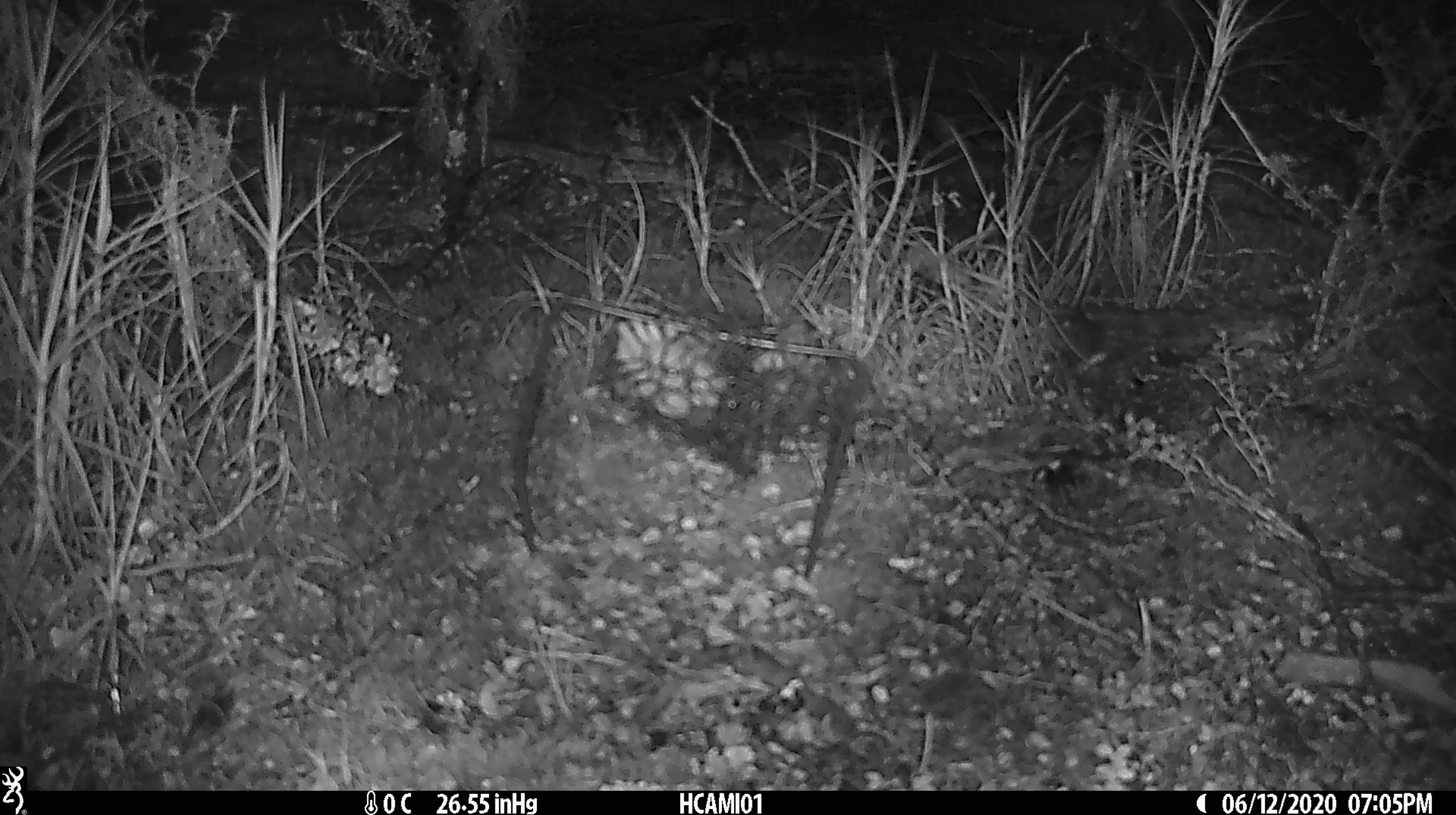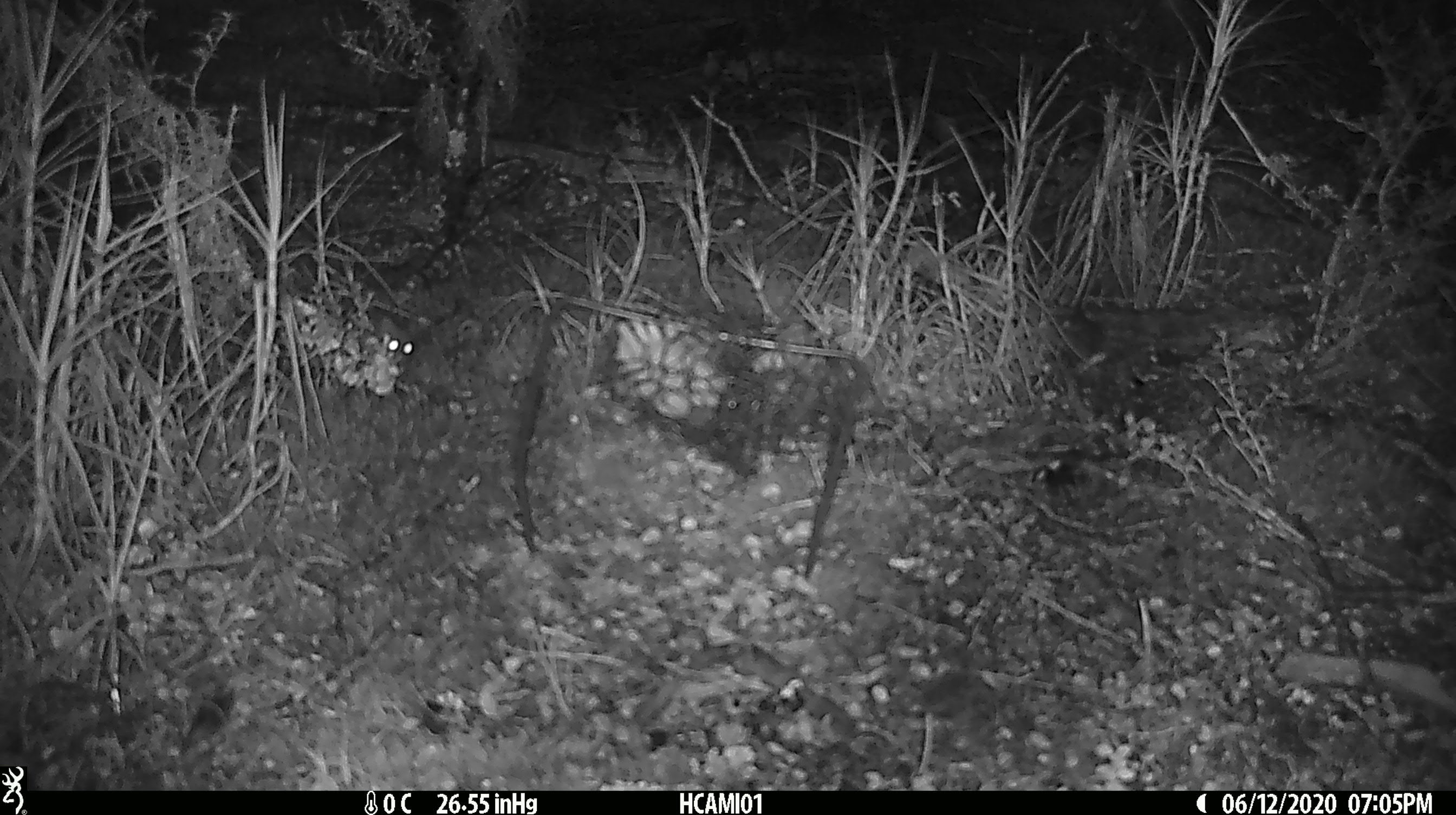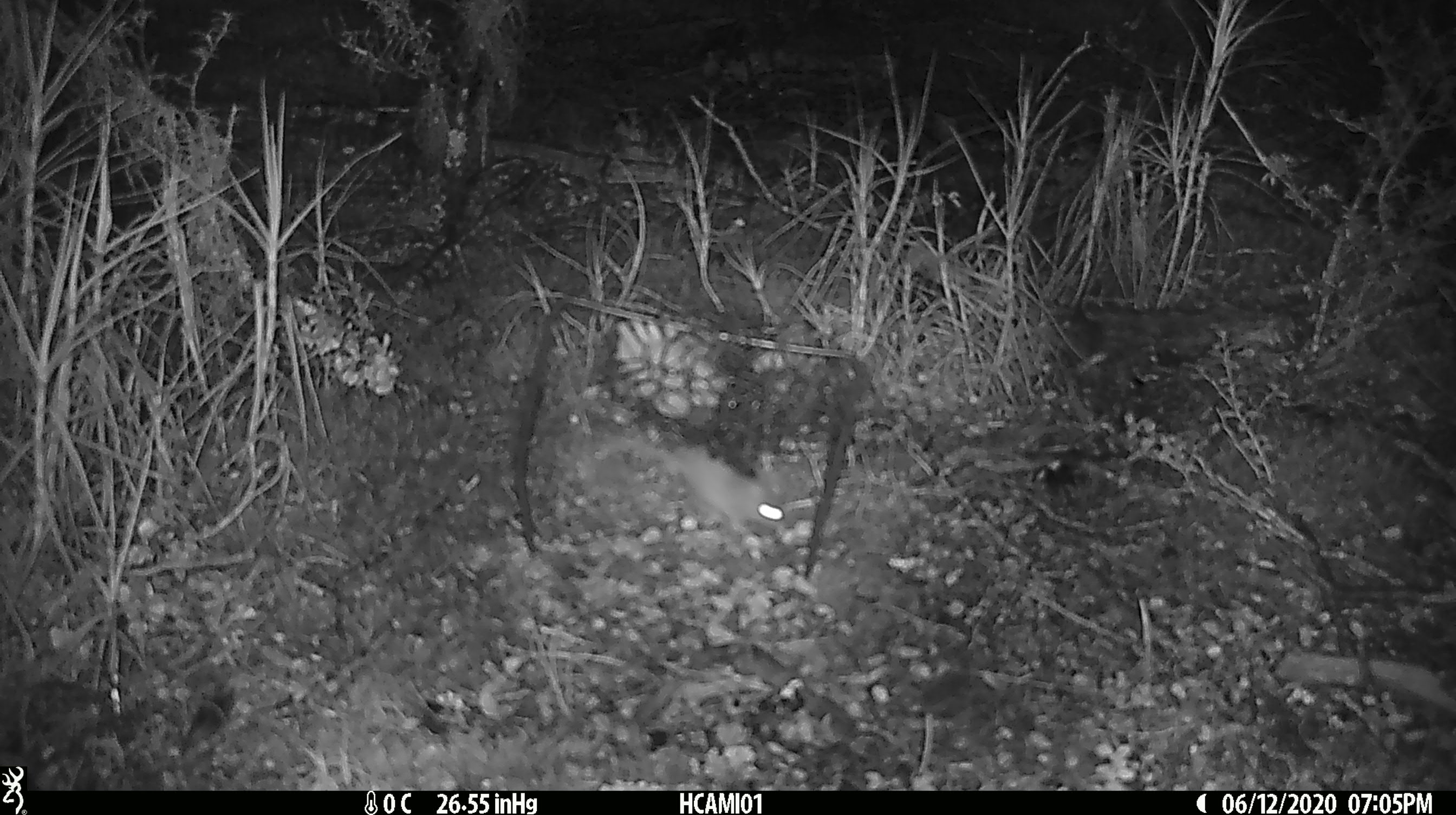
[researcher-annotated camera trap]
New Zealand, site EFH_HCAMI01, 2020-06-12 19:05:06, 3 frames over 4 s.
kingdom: Animalia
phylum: Chordata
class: Mammalia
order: Rodentia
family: Muridae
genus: Mus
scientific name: Mus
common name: mouse